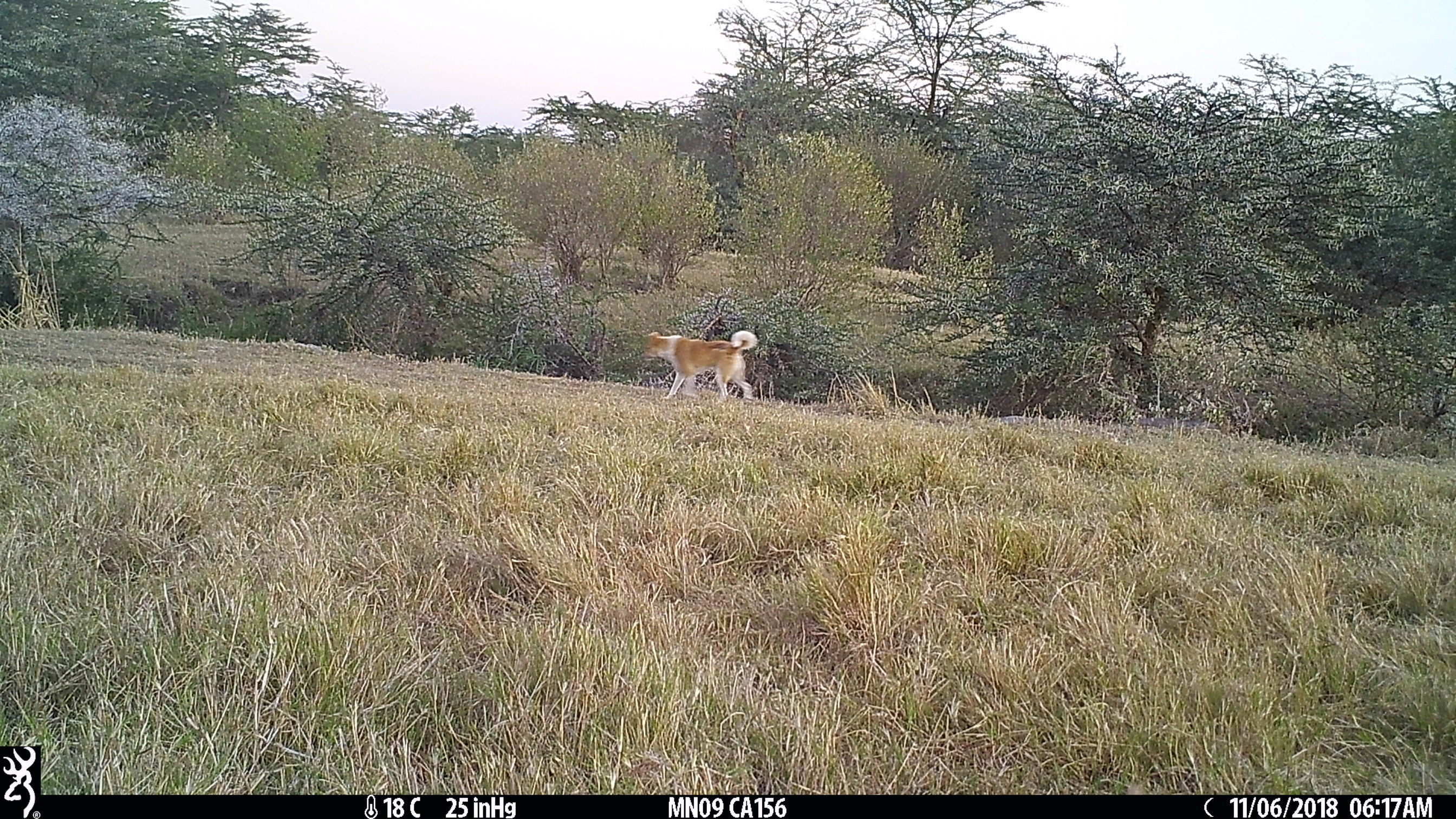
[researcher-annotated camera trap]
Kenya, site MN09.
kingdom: Animalia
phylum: Chordata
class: Mammalia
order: Carnivora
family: Canidae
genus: Canis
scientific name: Canis familiaris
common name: domestic dog